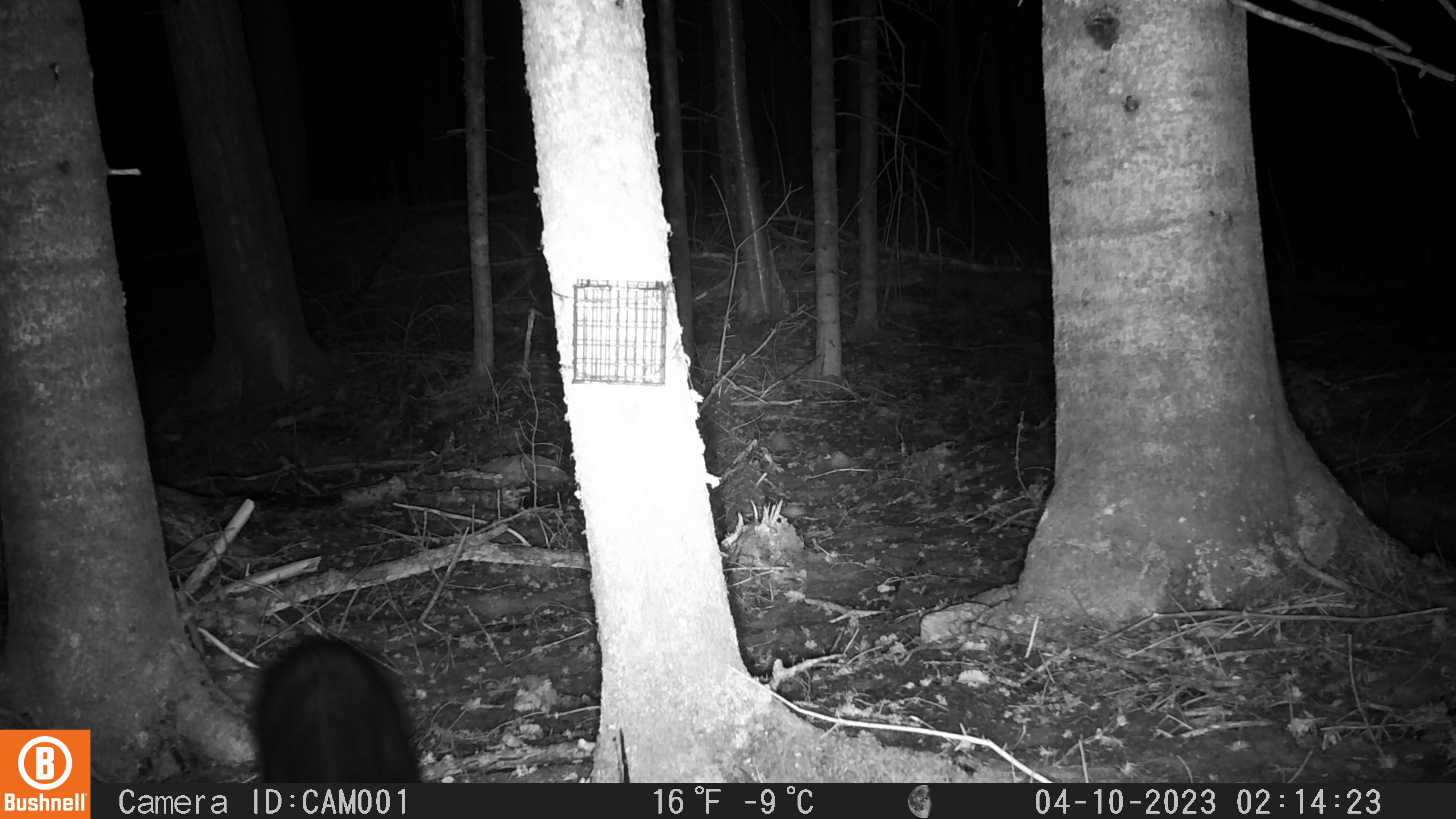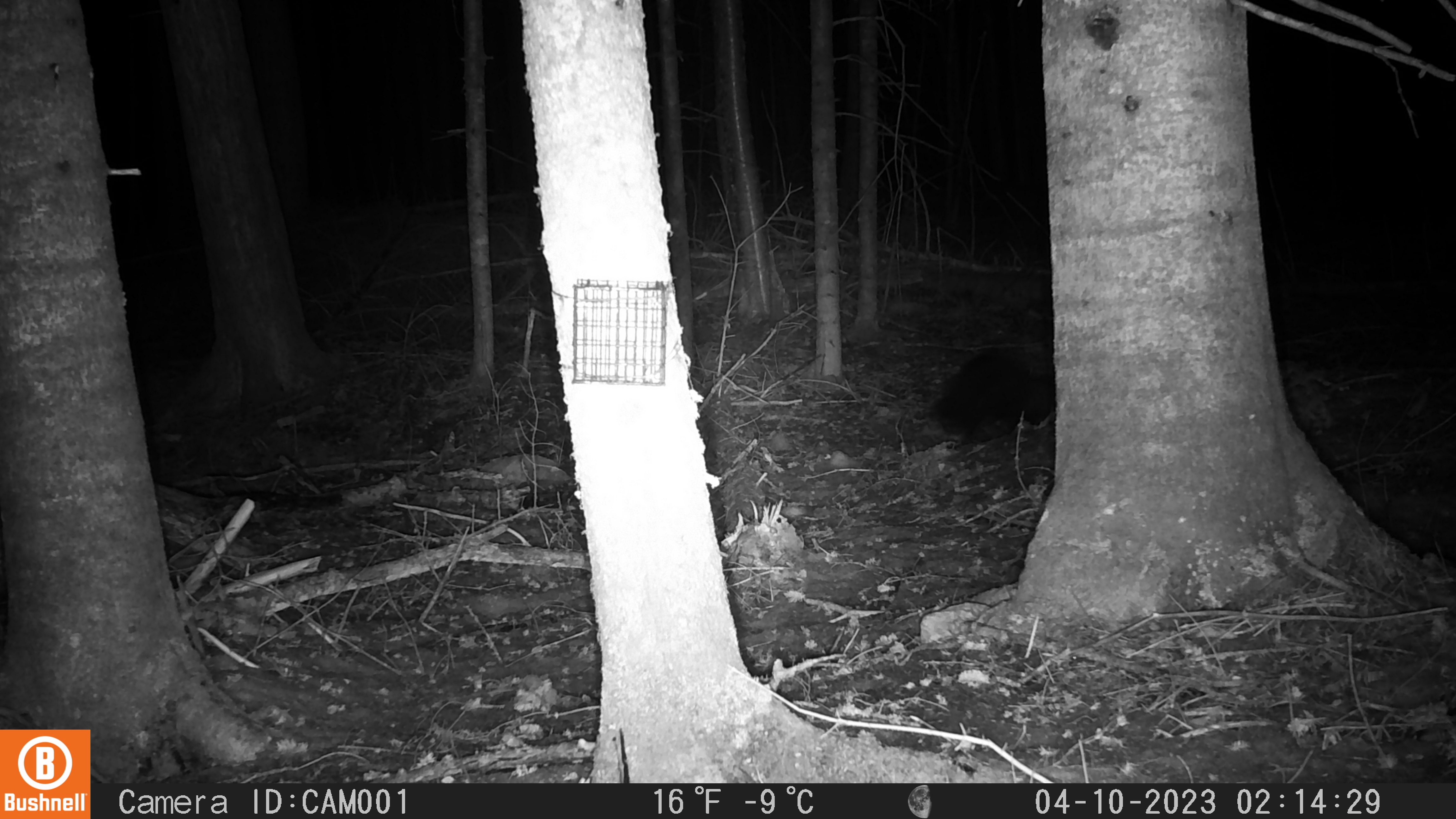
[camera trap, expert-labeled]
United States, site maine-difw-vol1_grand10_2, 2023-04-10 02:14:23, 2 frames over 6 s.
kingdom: Animalia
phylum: Chordata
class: Mammalia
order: Carnivora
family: Mustelidae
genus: Pekania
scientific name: Pekania pennanti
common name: fisher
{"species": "fisher (Pekania pennanti)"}